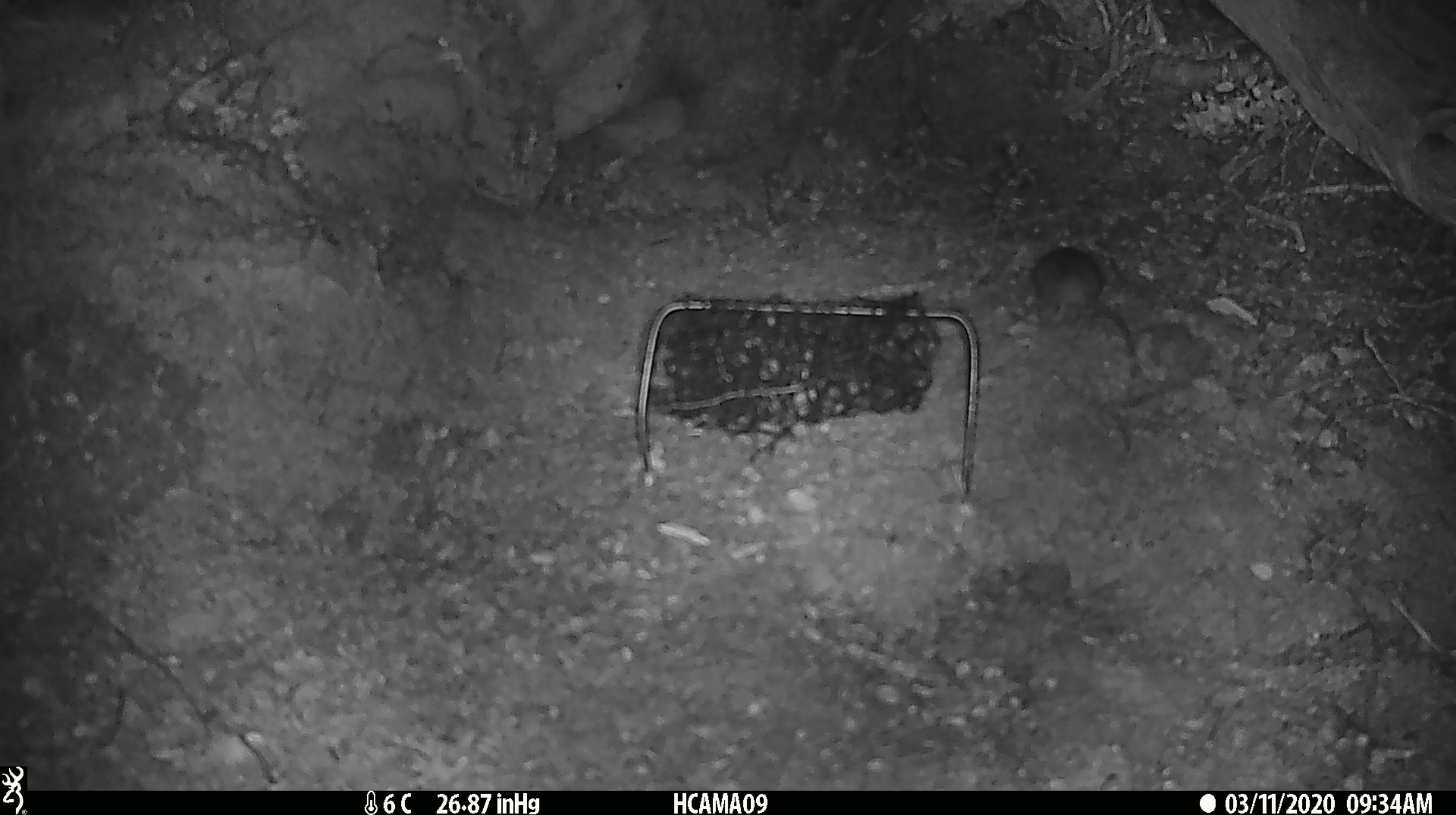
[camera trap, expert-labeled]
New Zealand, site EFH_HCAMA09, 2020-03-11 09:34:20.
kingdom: Animalia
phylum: Chordata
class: Mammalia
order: Rodentia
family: Muridae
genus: Mus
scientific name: Mus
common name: mouse